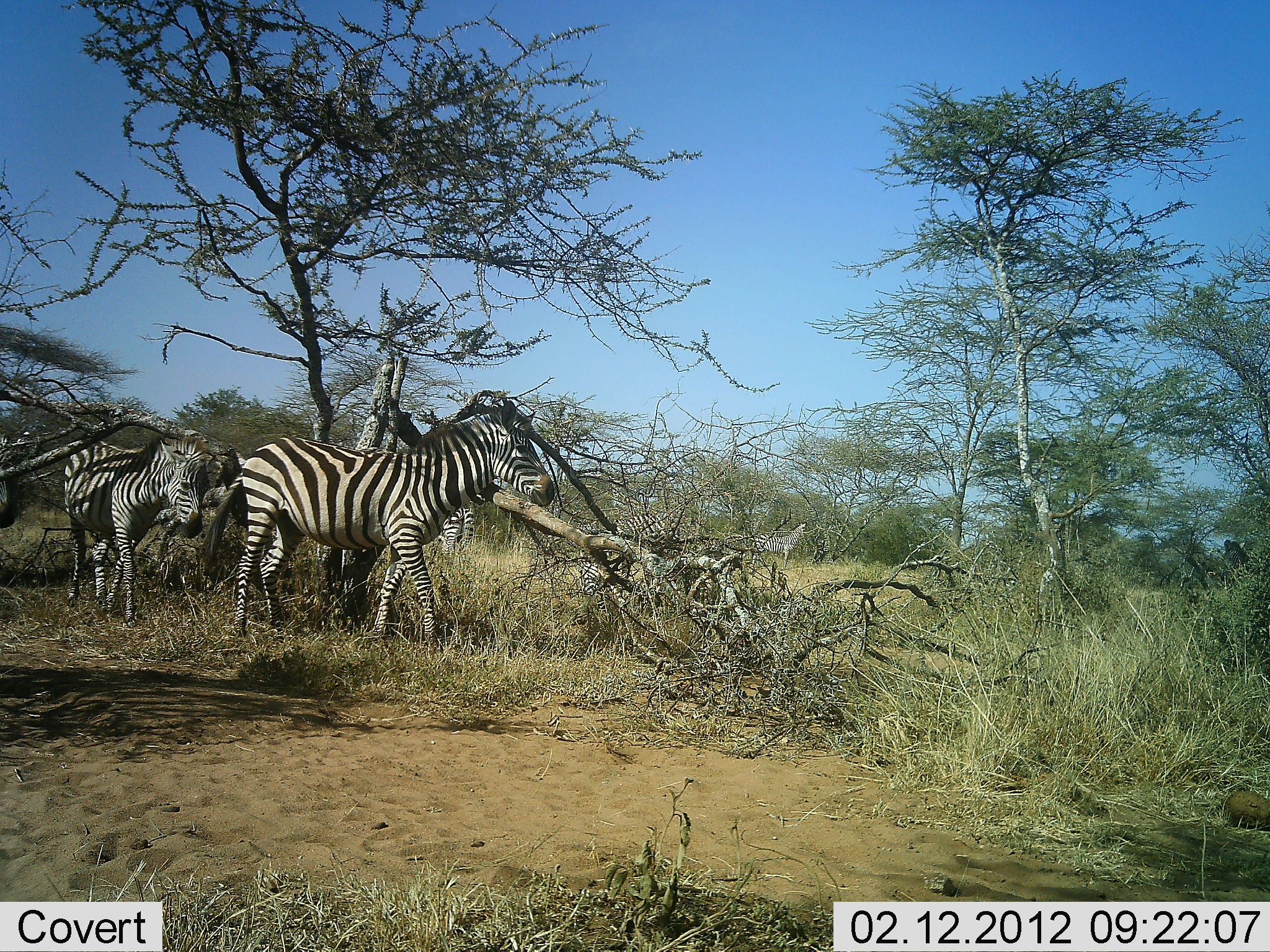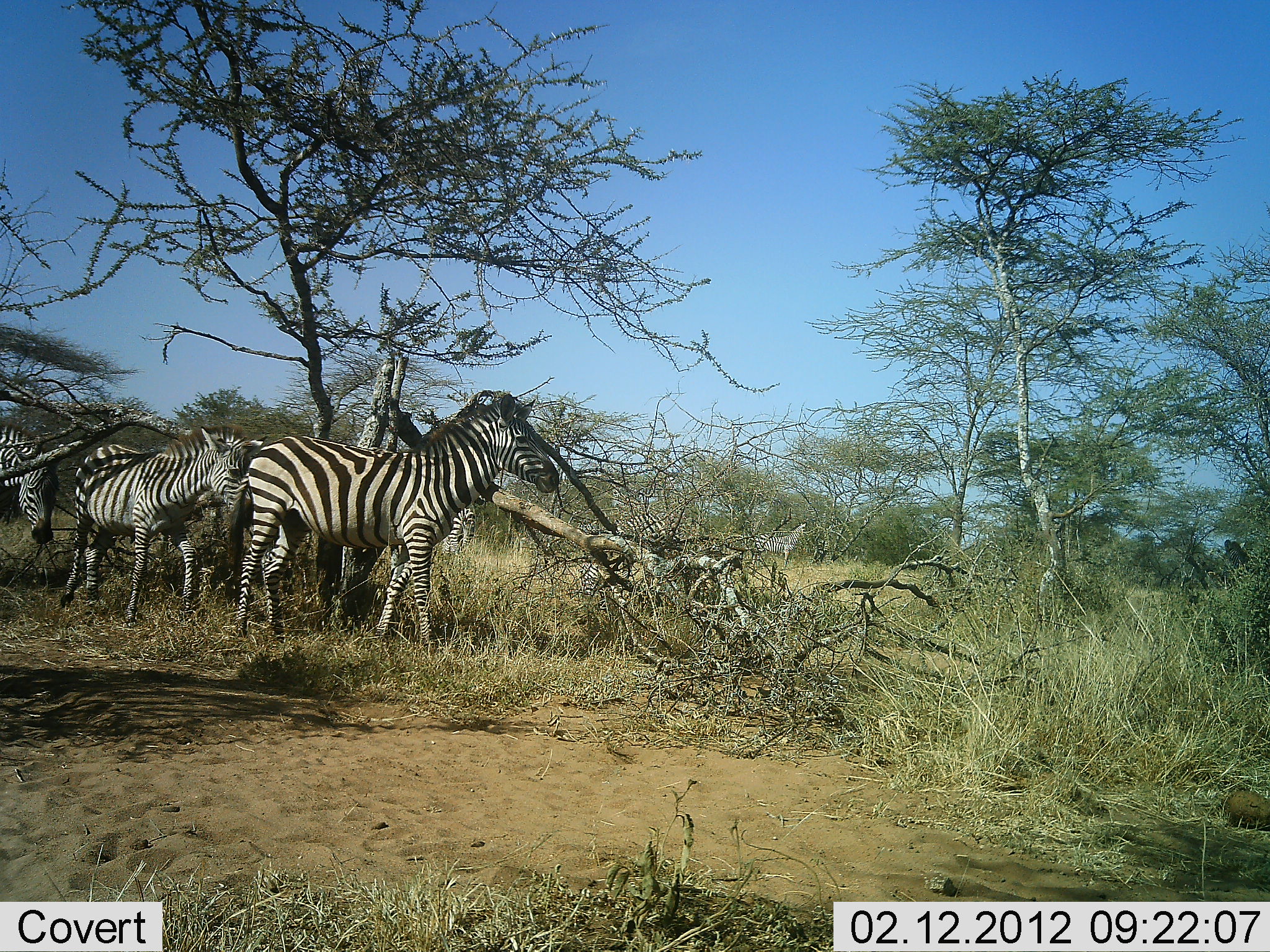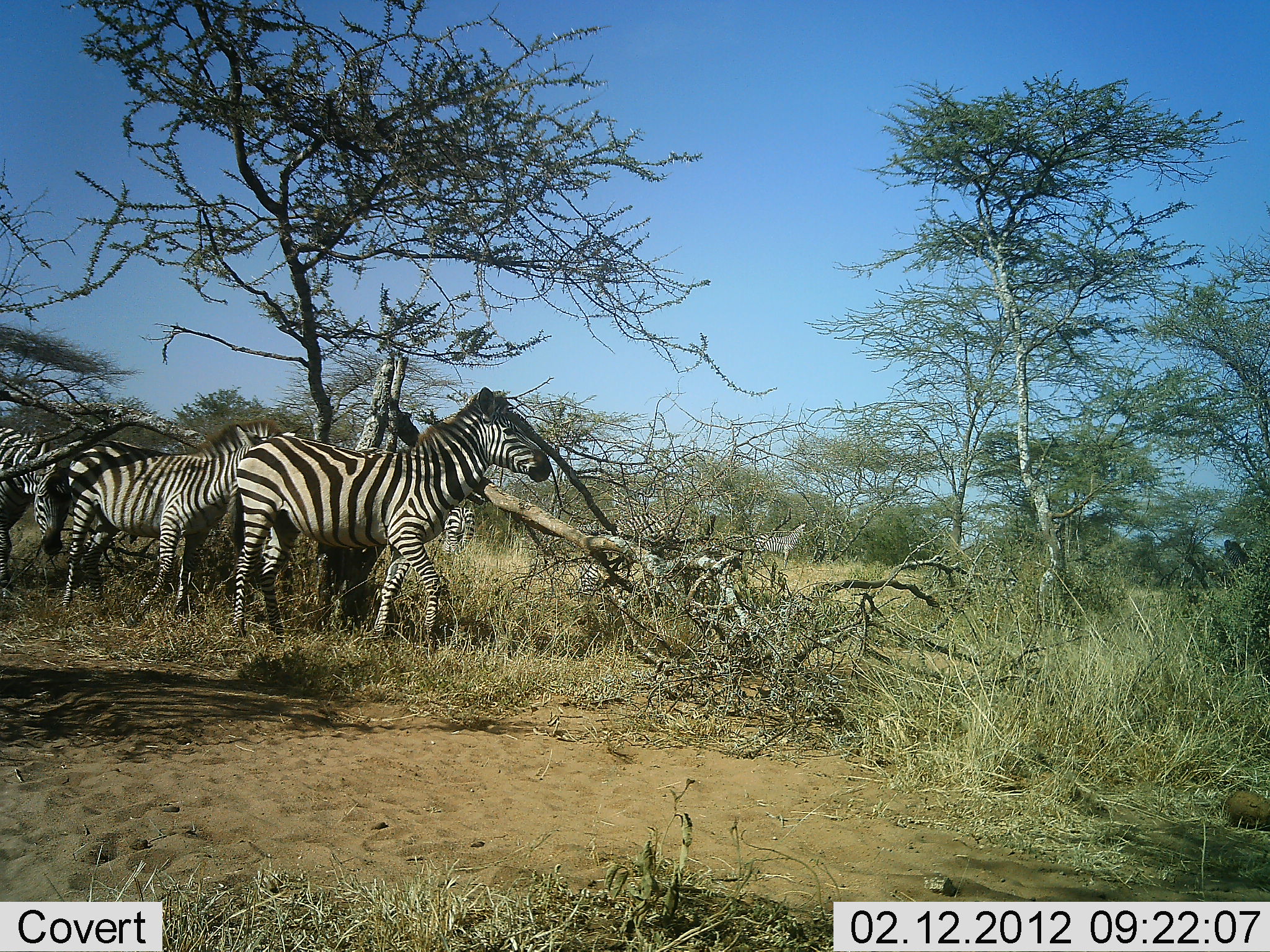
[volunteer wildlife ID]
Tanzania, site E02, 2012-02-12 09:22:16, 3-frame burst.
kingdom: Animalia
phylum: Chordata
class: Mammalia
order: Perissodactyla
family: Equidae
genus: Equus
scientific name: Equus quagga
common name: plains zebra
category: zebra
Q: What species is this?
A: Zebra (plains zebra) (Equus quagga).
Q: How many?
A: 4.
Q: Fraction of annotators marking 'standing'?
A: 59%.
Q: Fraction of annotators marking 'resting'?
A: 7%.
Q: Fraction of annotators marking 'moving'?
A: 69%.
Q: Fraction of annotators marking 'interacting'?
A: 0%.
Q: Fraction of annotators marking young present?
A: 7%.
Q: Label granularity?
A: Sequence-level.